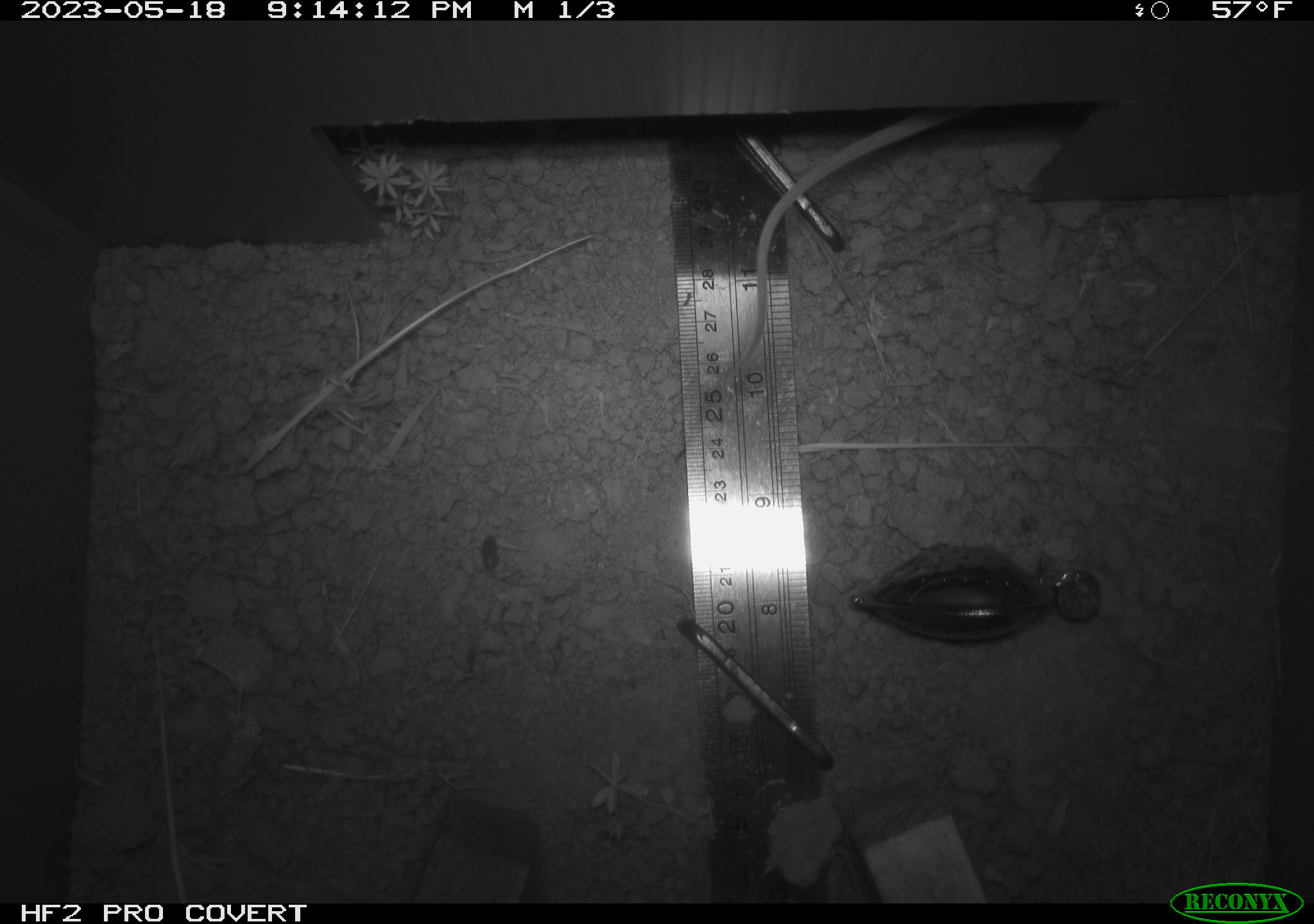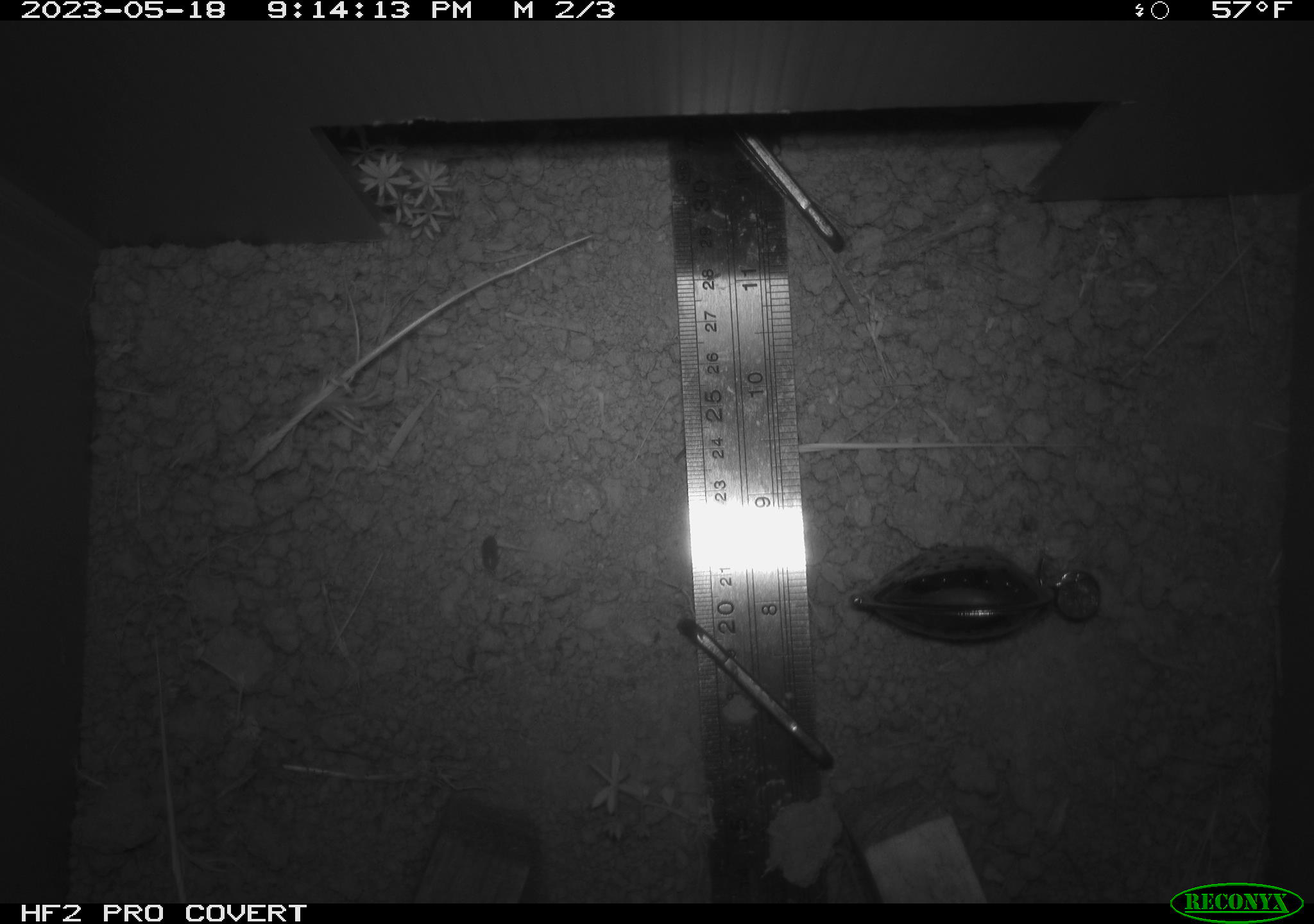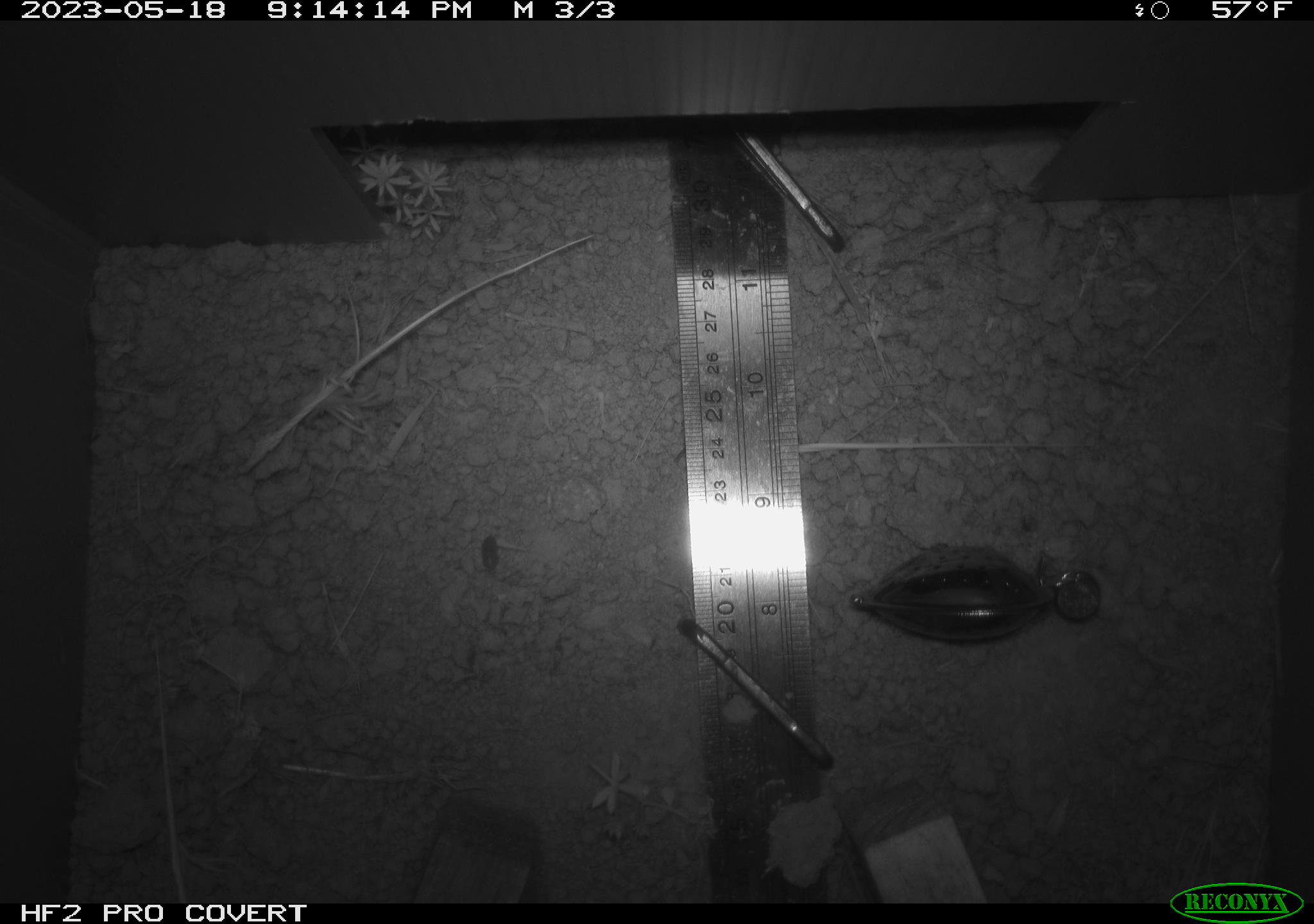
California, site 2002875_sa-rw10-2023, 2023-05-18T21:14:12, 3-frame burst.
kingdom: Animalia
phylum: Chordata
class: Mammalia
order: Rodentia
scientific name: Rodentia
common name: mouse species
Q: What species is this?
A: Mouse species (Rodentia).